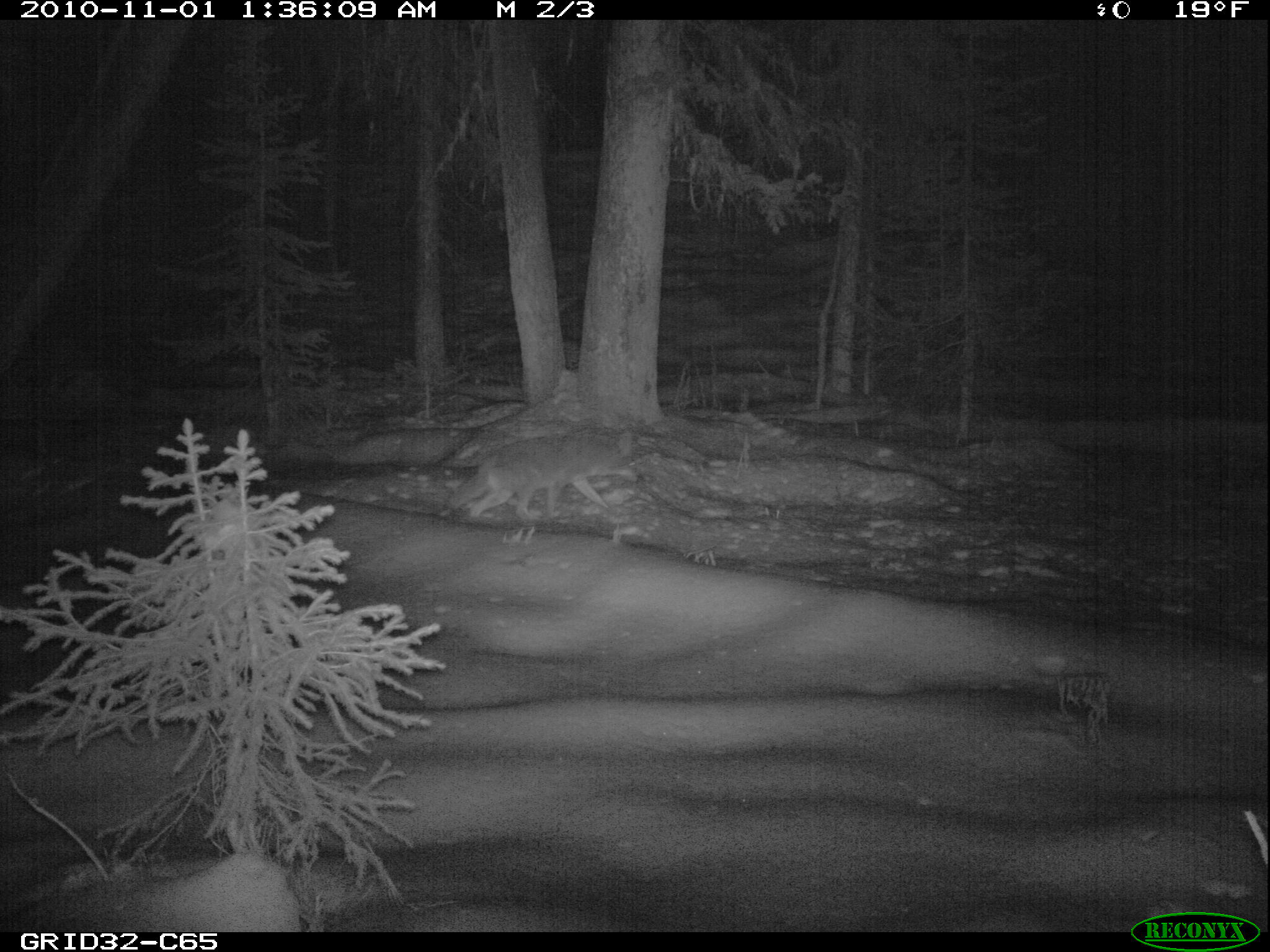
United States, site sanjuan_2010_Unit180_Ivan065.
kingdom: Animalia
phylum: Chordata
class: Mammalia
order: Carnivora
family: Canidae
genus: Canis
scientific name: Canis latrans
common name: coyote